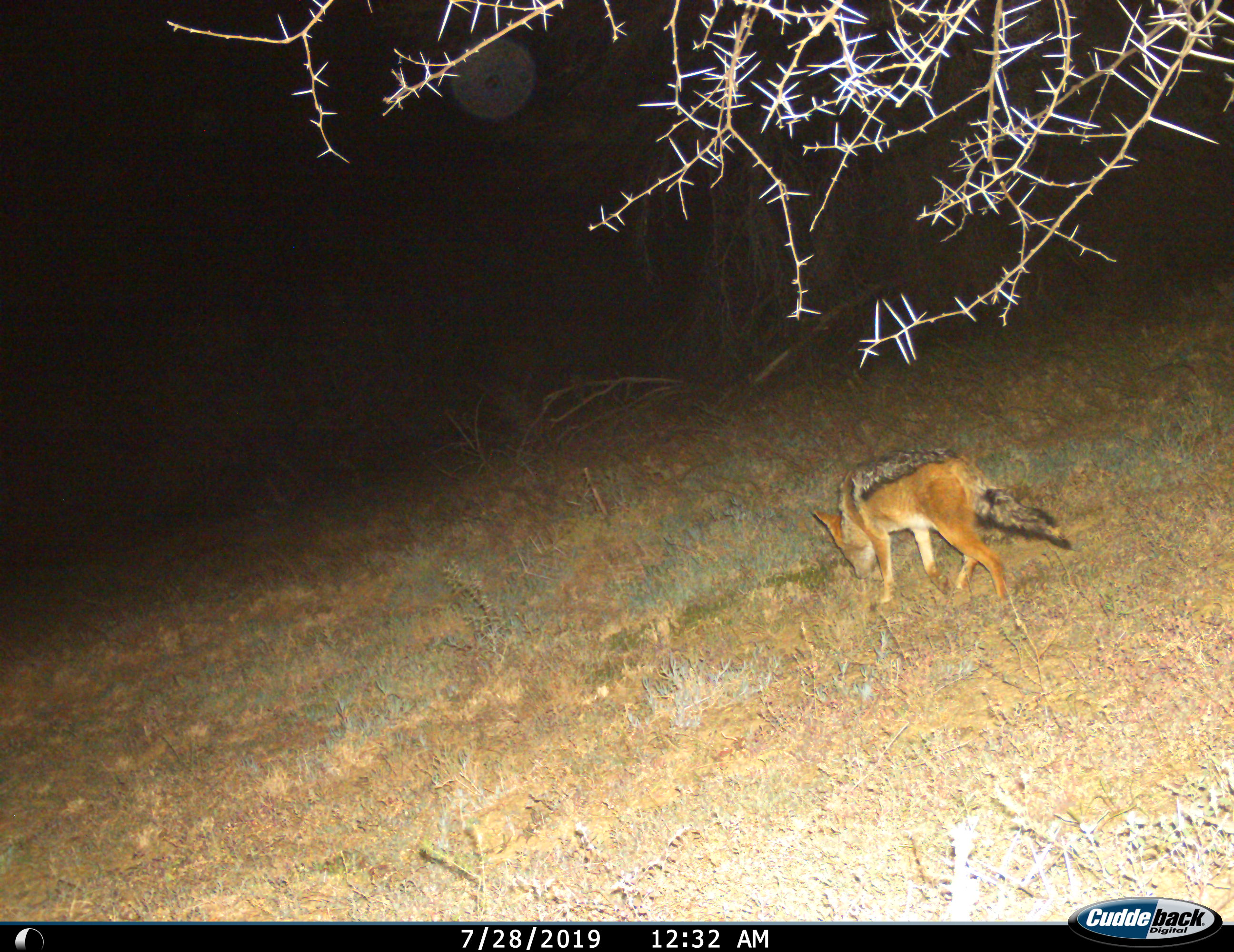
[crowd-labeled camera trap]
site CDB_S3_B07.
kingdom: Animalia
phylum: Chordata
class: Mammalia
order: Carnivora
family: Canidae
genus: Lupulella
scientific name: Lupulella mesomelas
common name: black-backed jackal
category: jackalblackbacked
Jackalblackbacked (black-backed jackal) (Lupulella mesomelas), count 1. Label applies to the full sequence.